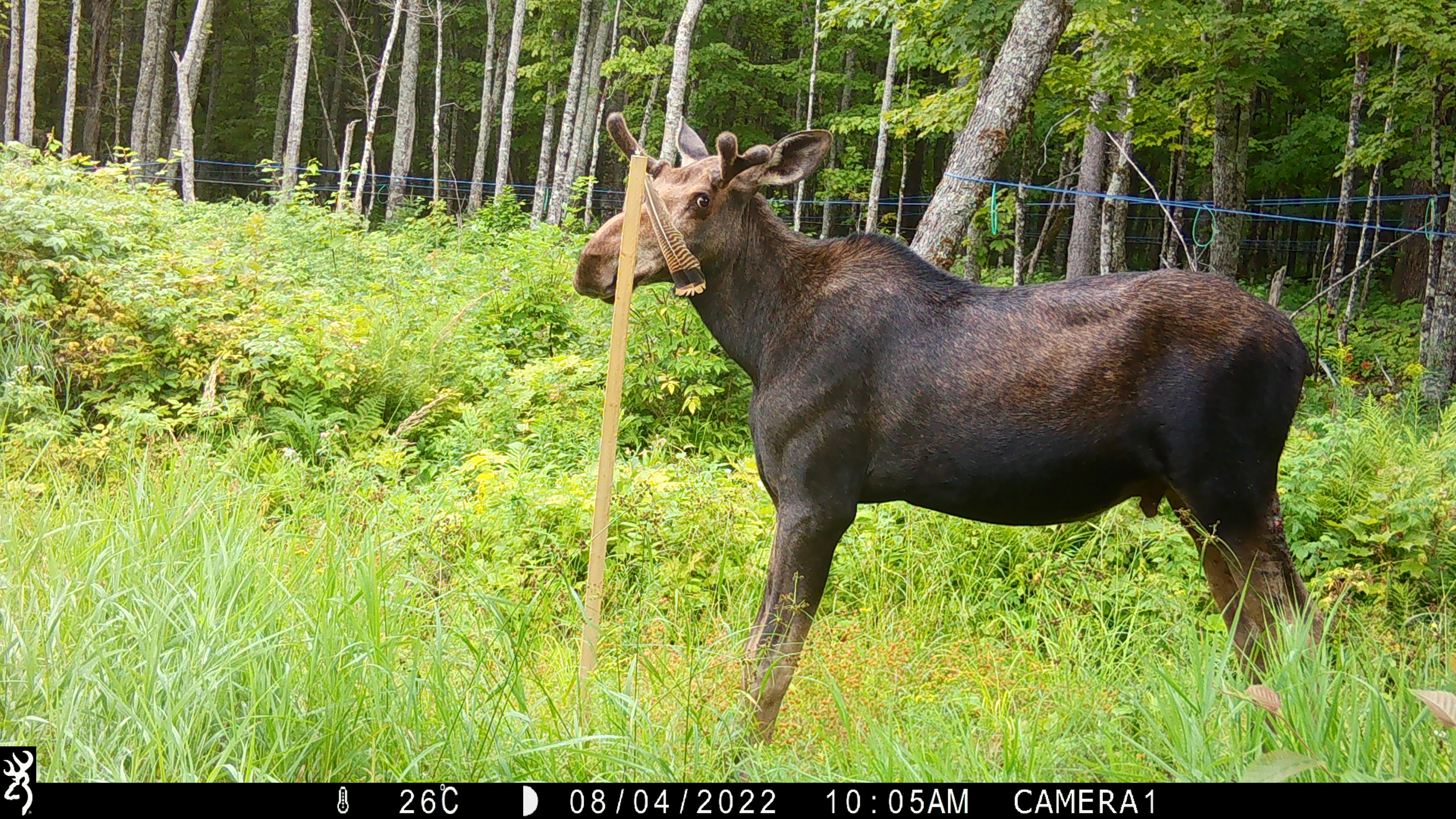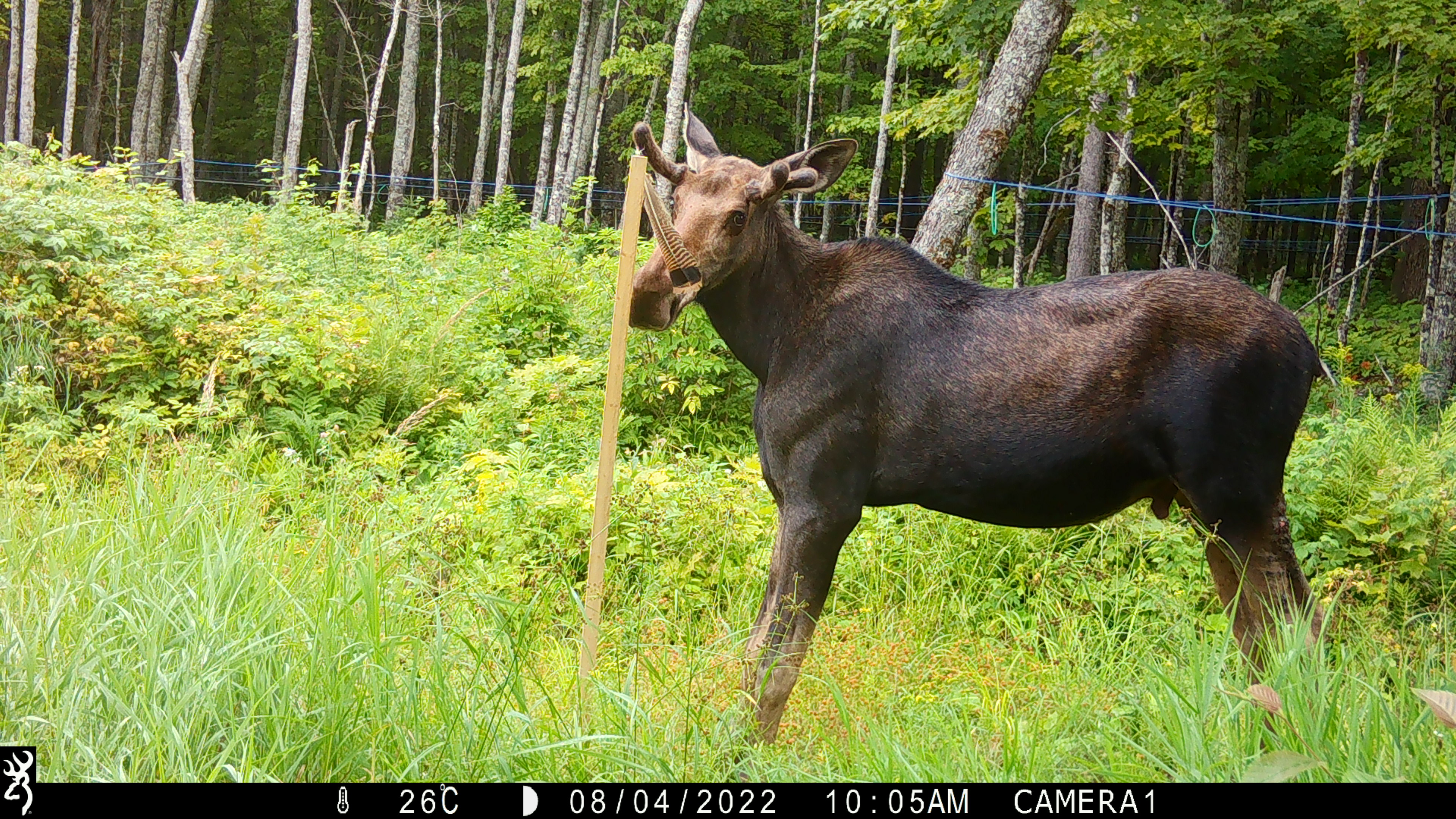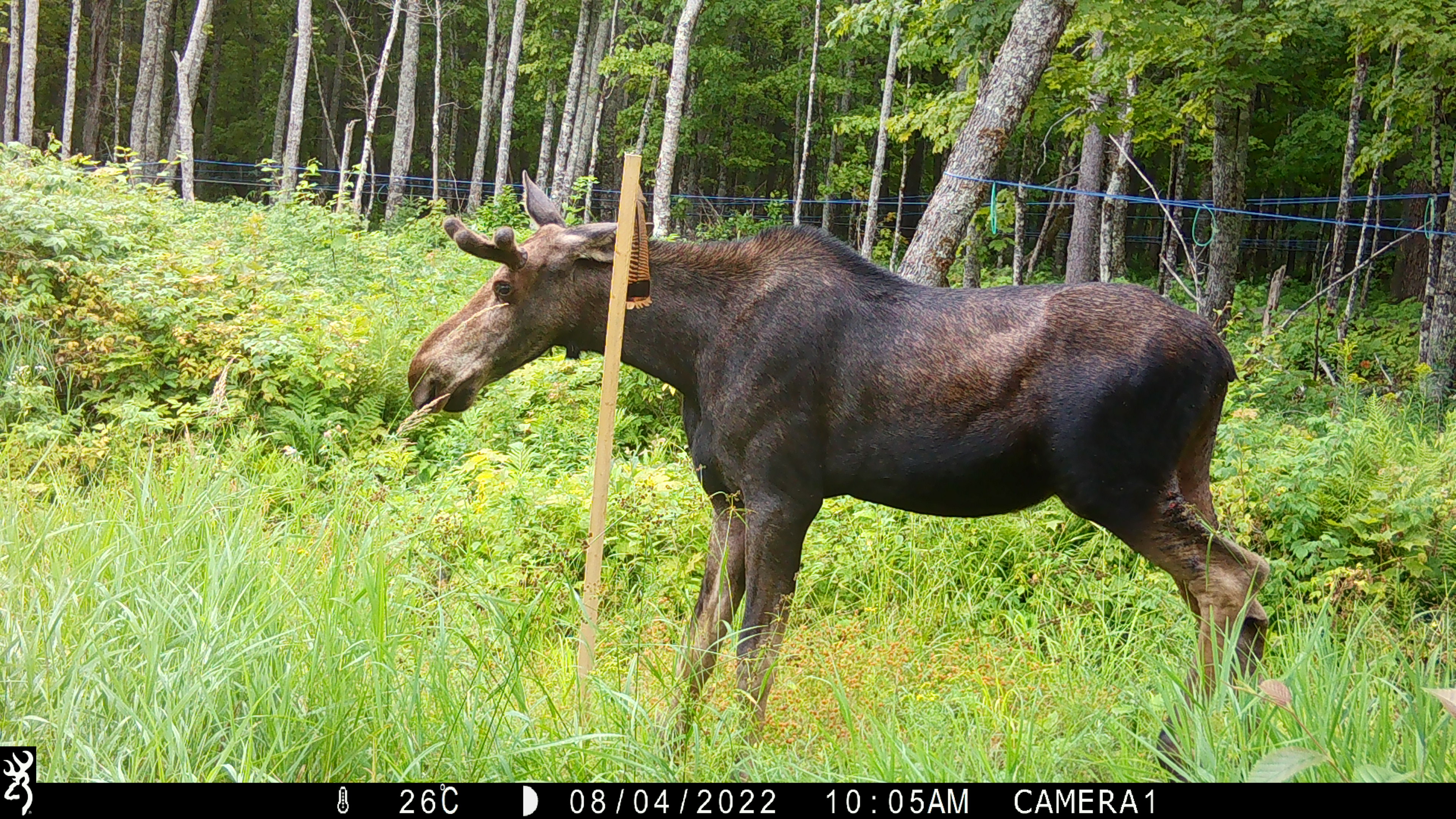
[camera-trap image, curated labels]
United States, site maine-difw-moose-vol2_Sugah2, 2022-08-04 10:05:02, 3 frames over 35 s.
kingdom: Animalia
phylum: Chordata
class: Mammalia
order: Artiodactyla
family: Cervidae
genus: Alces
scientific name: Alces alces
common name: moose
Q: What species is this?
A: Moose (Alces alces).